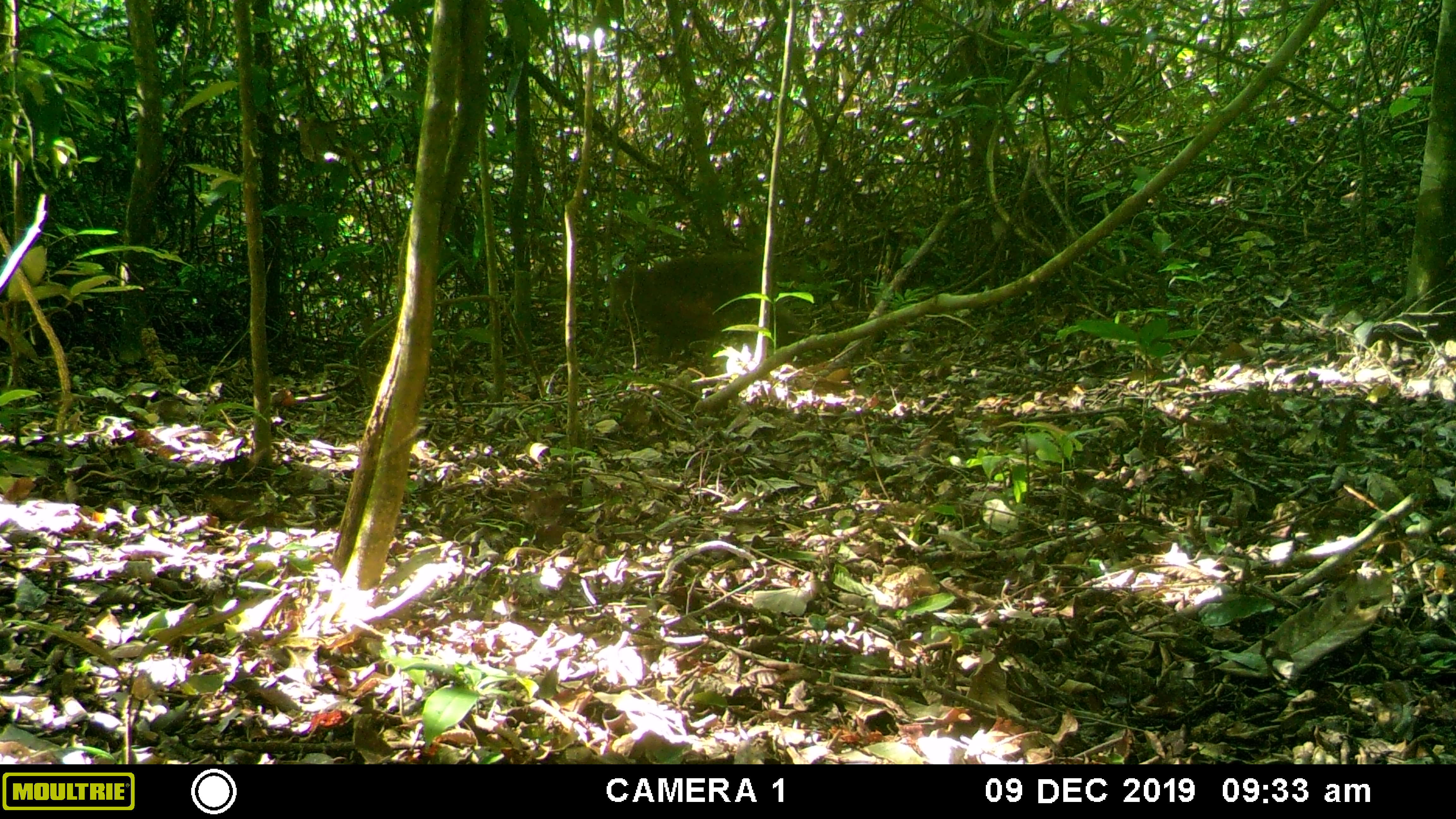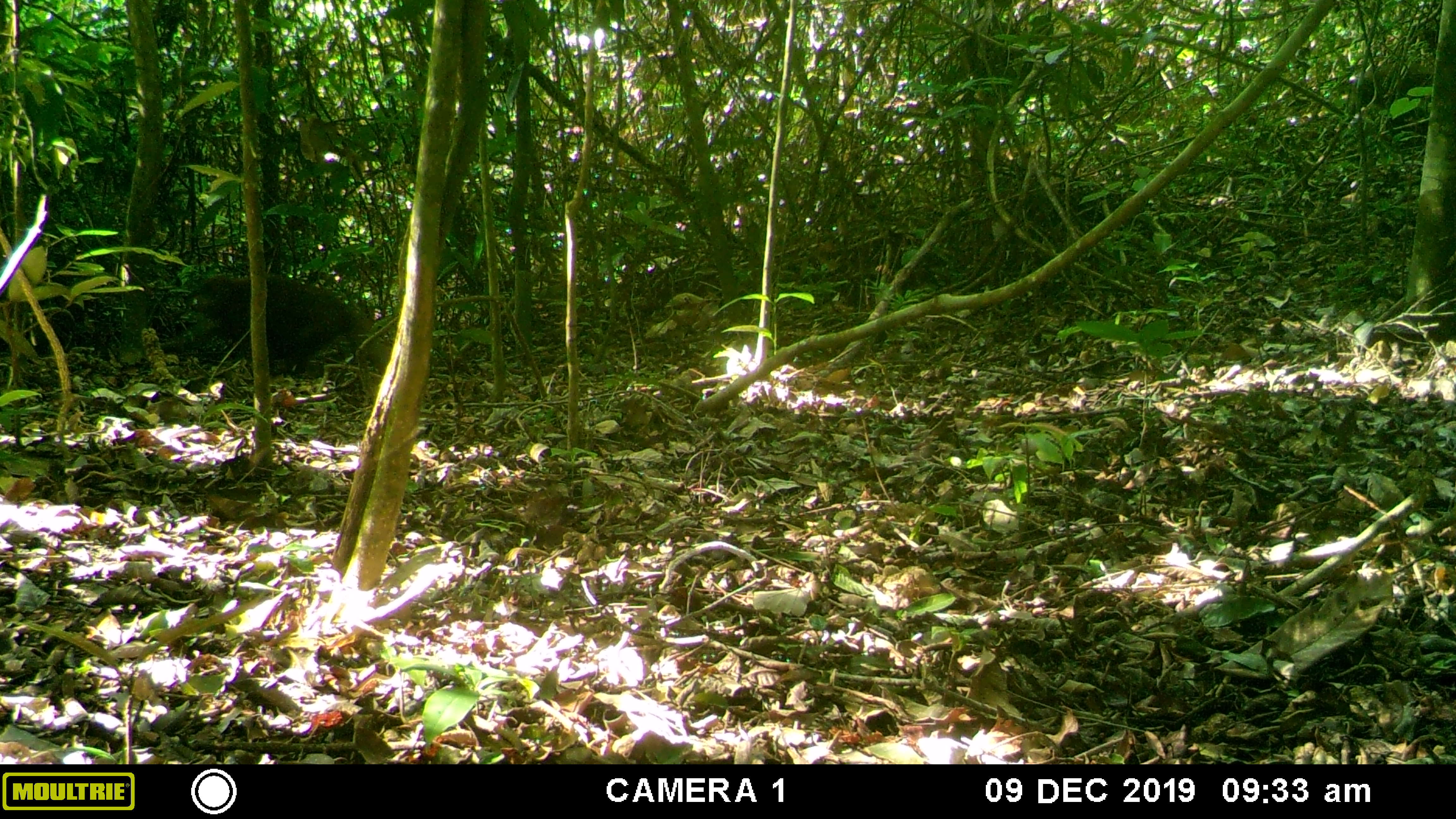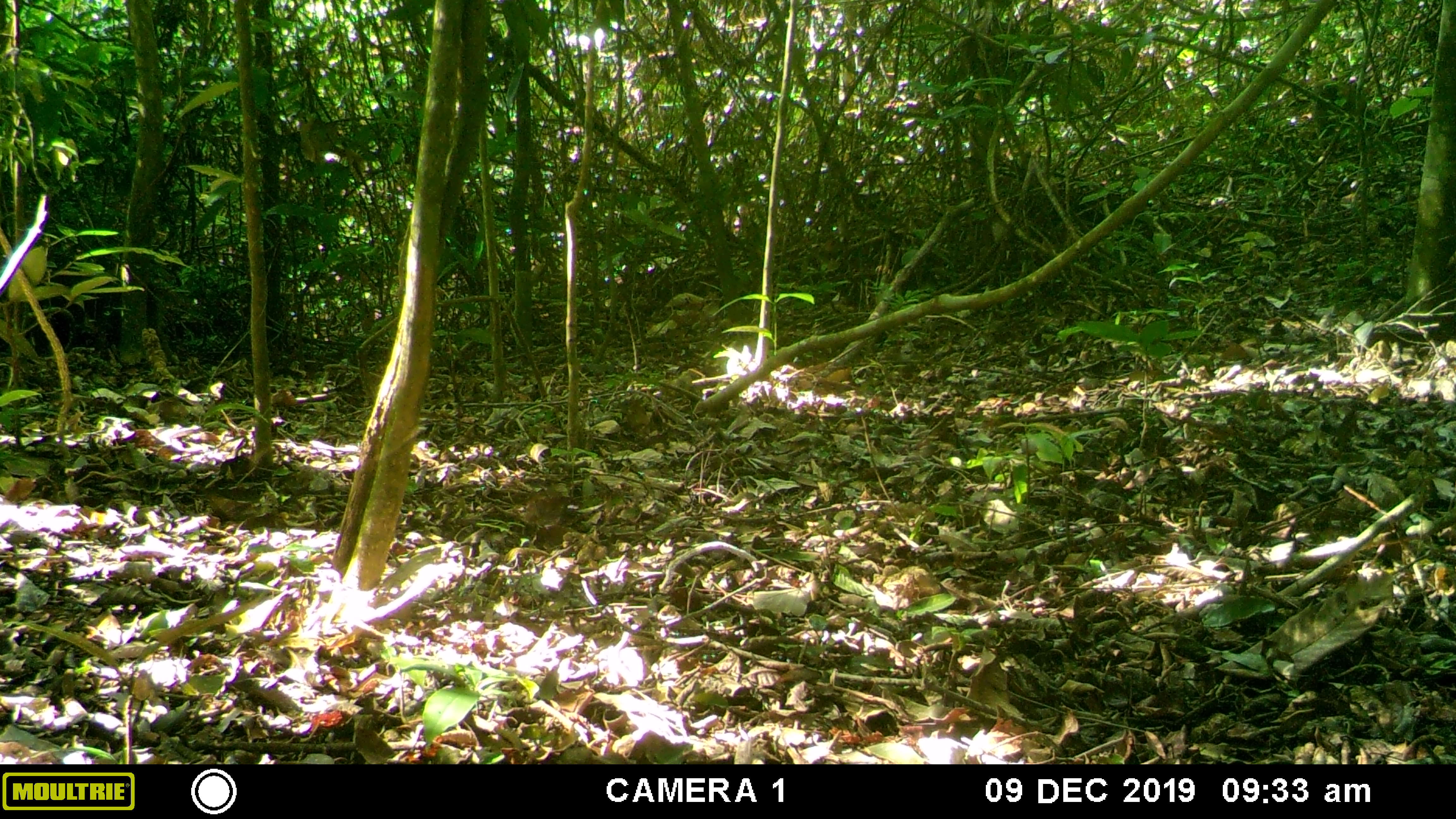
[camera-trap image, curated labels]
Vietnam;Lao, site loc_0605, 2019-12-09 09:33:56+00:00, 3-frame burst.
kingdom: Animalia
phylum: Chordata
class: Mammalia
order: Primates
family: Cercopithecidae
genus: Macaca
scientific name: Macaca arctoides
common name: stump-tailed macaque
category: stump tailed macaque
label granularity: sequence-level